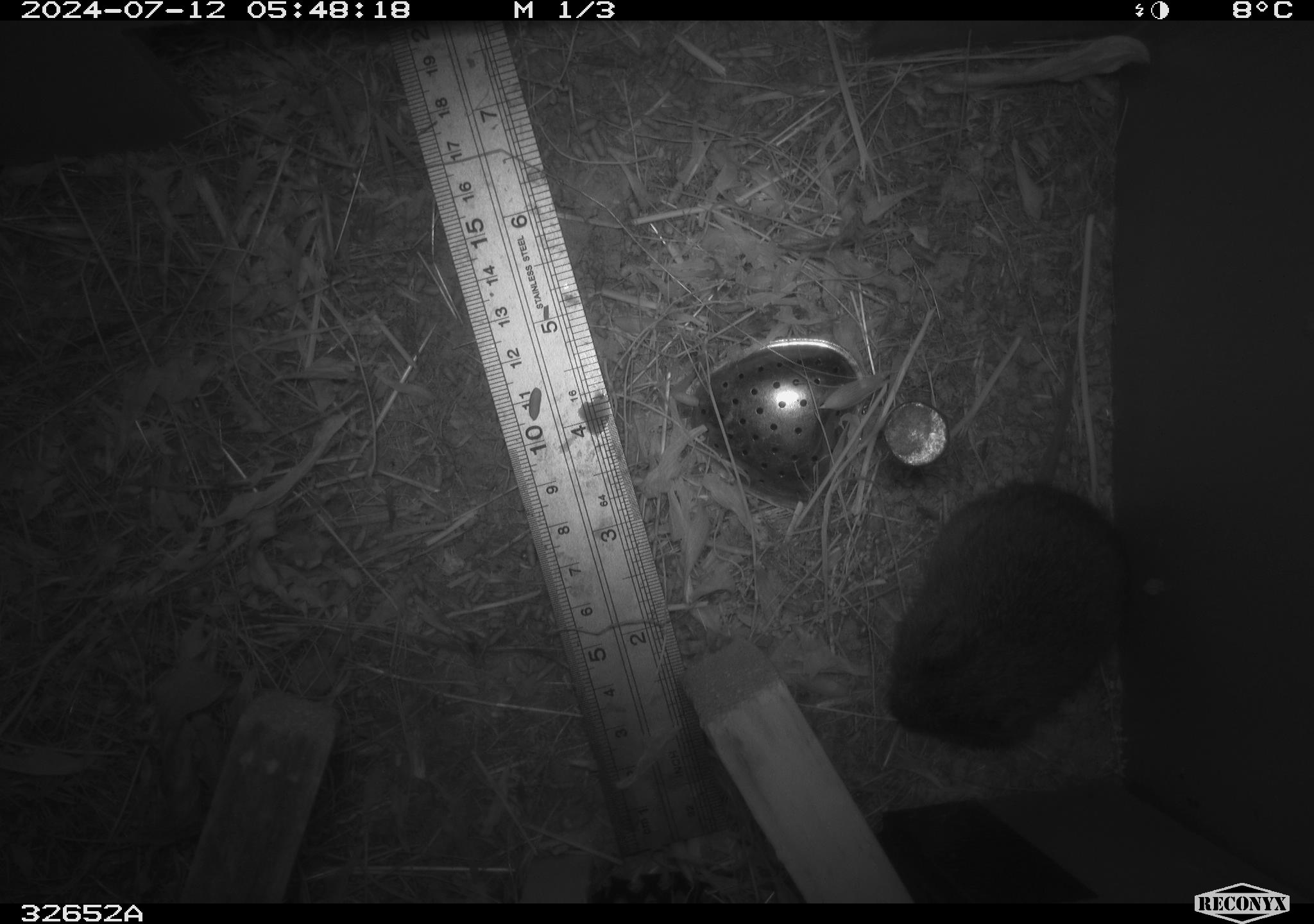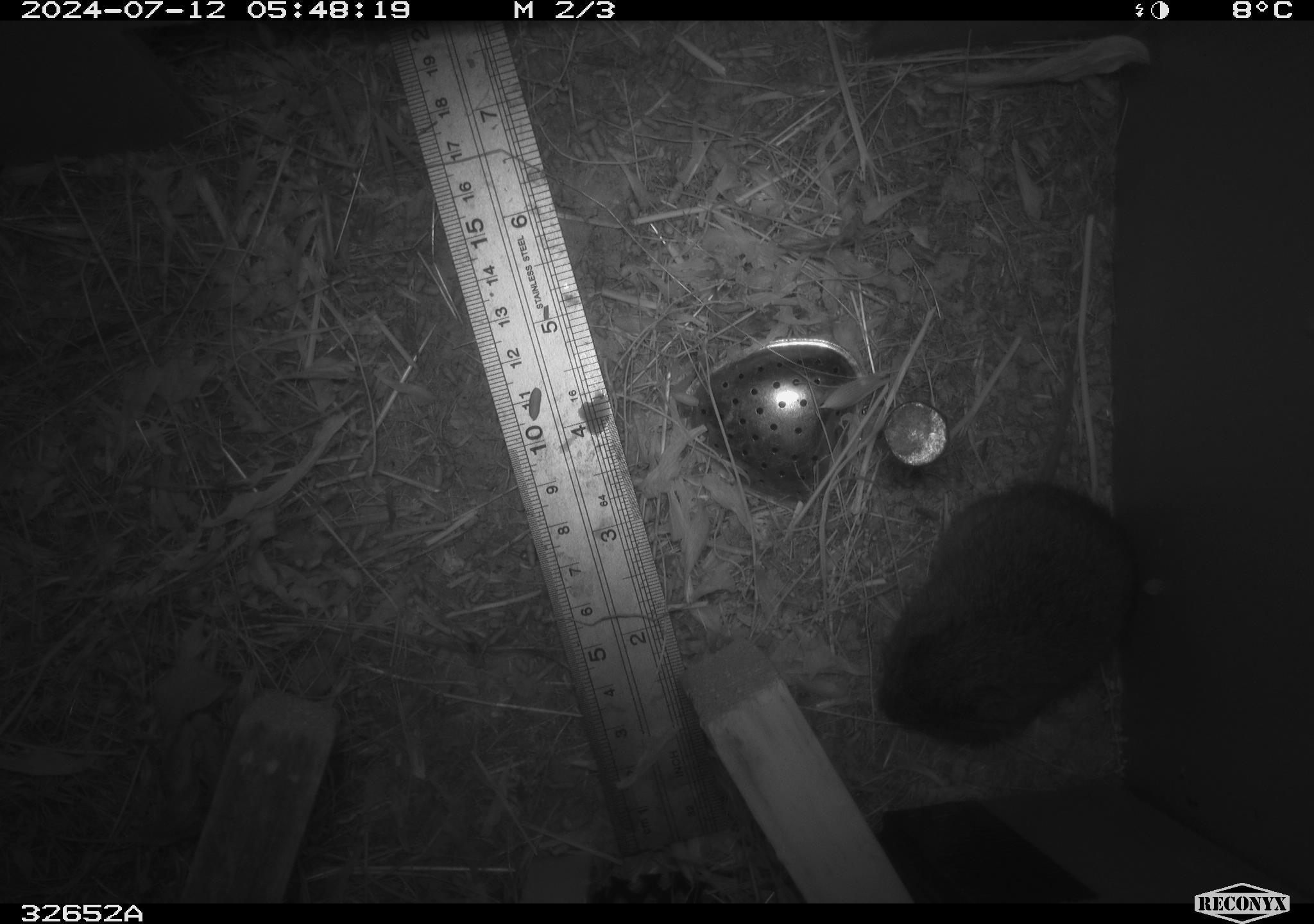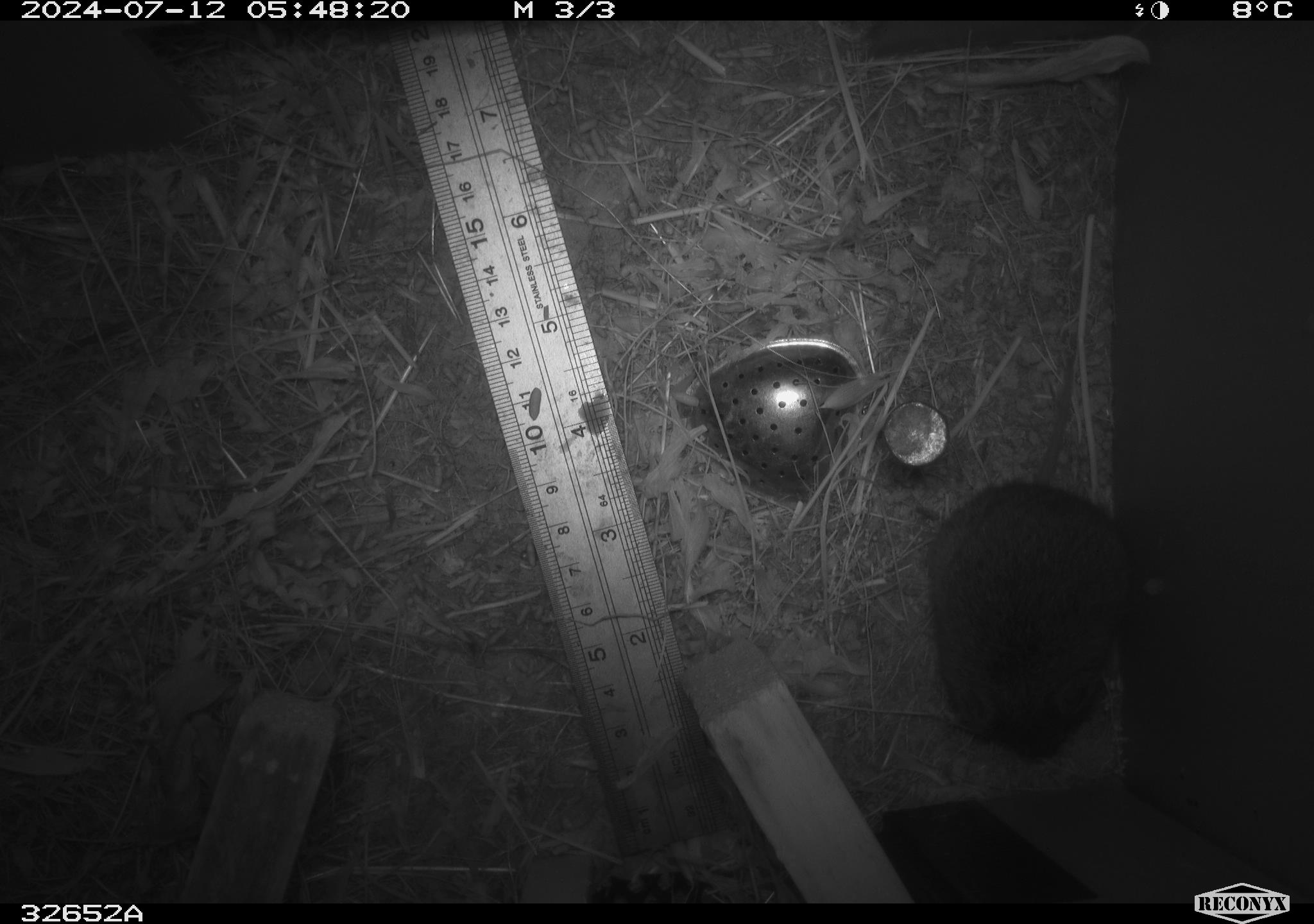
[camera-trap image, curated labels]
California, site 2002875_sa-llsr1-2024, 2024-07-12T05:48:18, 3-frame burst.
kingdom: Animalia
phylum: Chordata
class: Mammalia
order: Rodentia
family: Cricetidae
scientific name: Arvicolinae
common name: voles, lemmings, and muskrats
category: arvicolinae subfamily